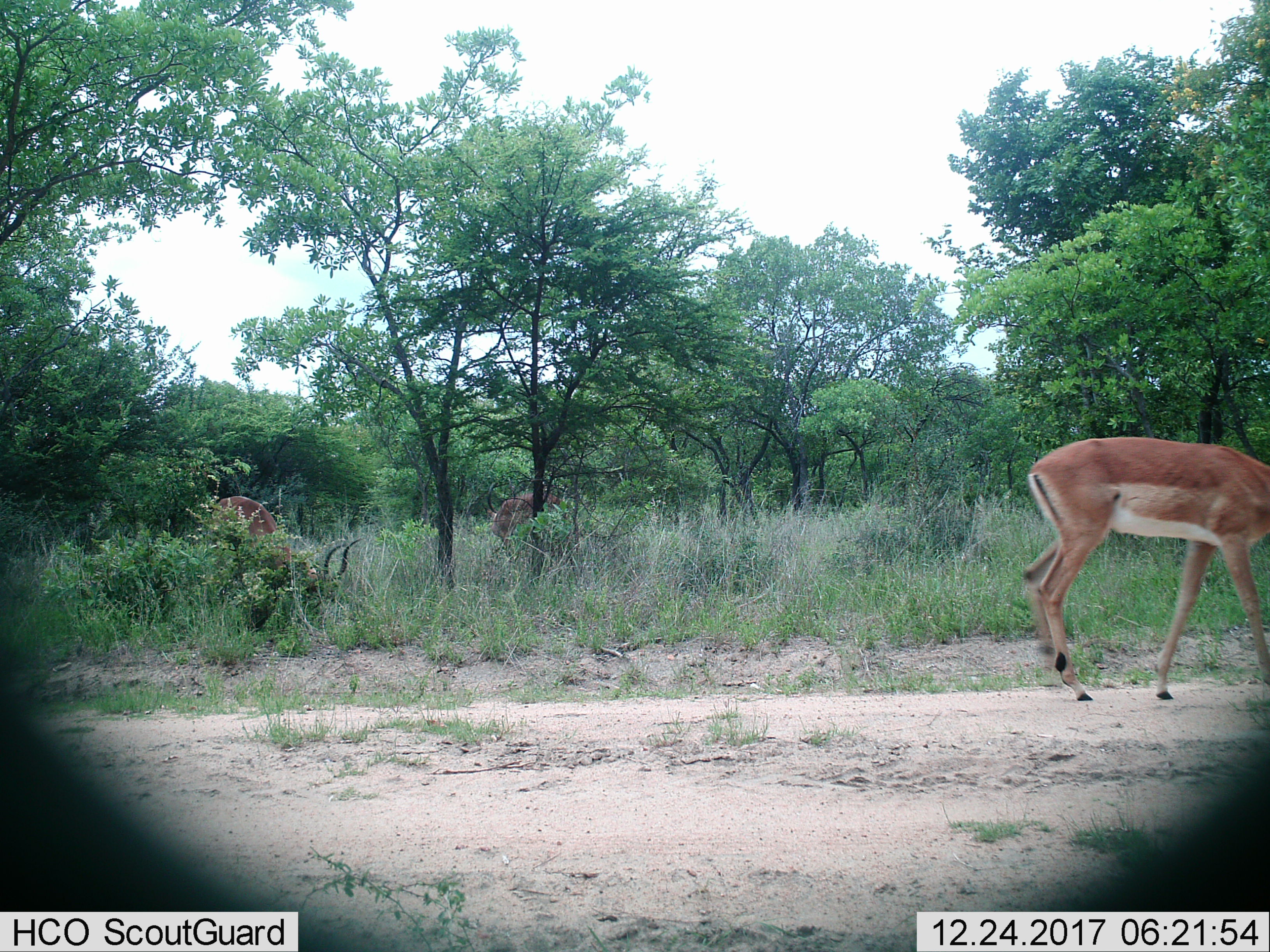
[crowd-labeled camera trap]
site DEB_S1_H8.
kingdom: Animalia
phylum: Chordata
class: Mammalia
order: Artiodactyla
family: Bovidae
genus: Aepyceros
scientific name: Aepyceros melampus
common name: impala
Impala (Aepyceros melampus), count 3. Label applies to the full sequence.